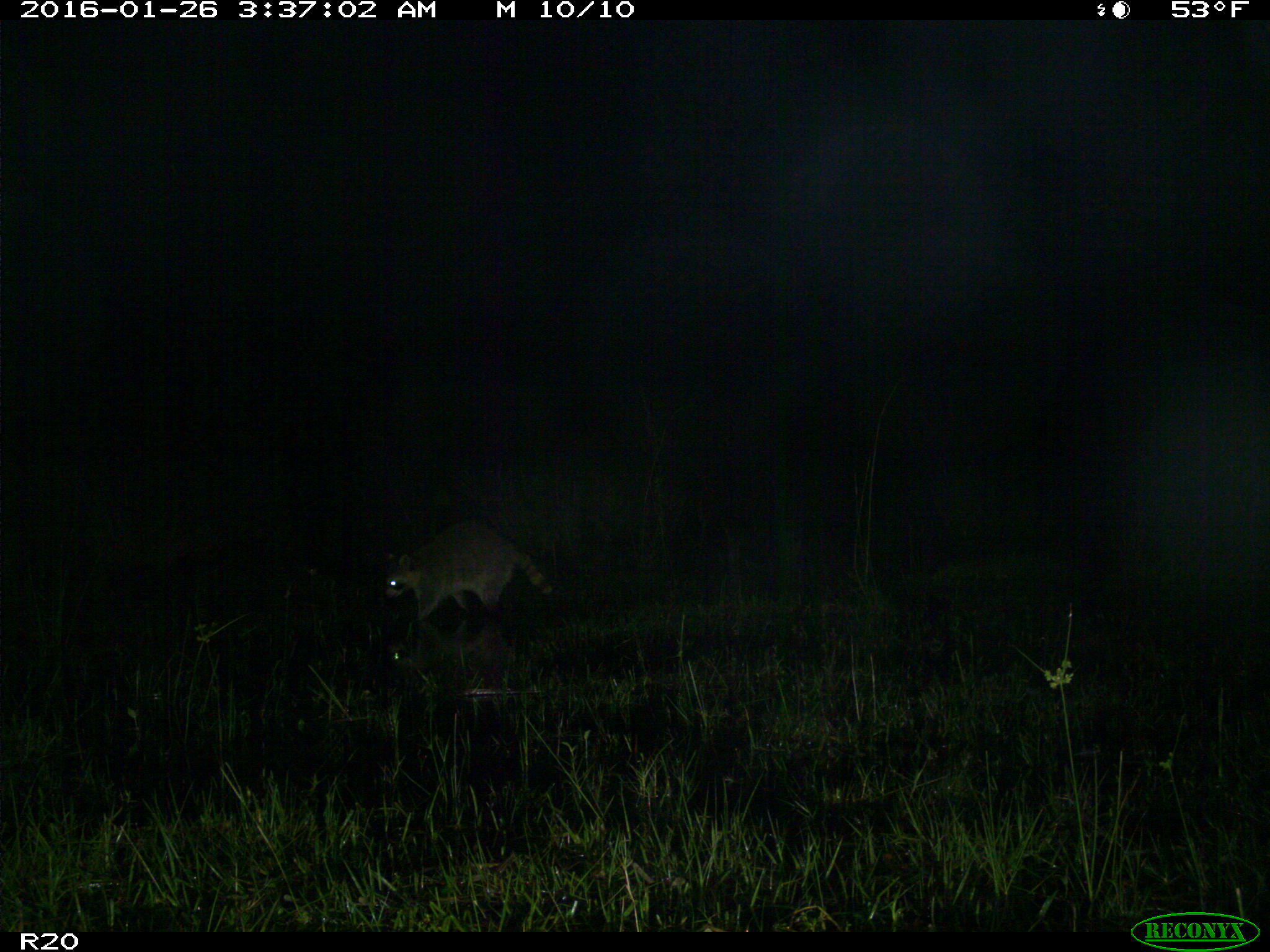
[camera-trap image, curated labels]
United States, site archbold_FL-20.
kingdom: Animalia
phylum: Chordata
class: Mammalia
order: Carnivora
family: Procyonidae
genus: Procyon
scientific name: Procyon lotor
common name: common raccoon